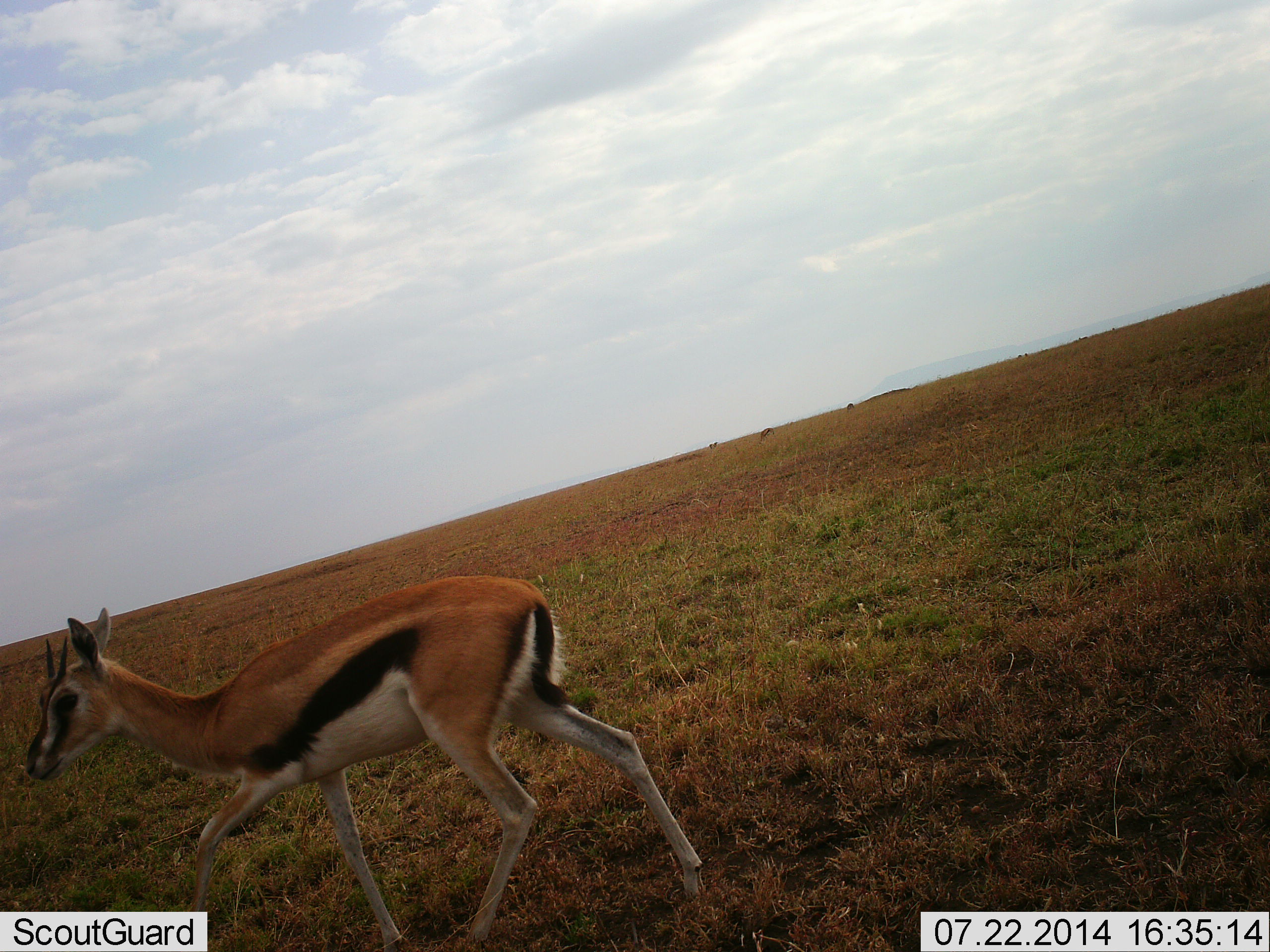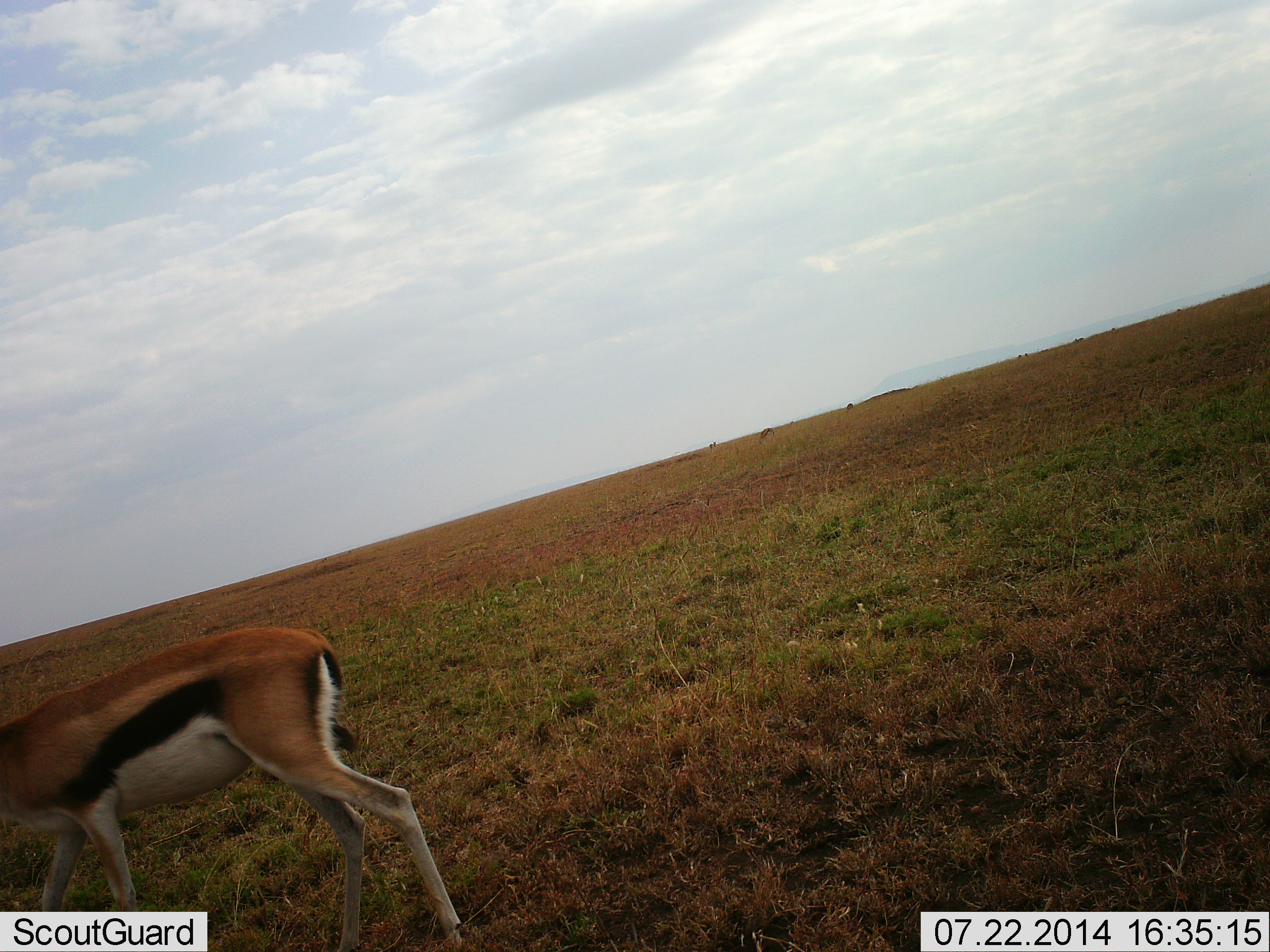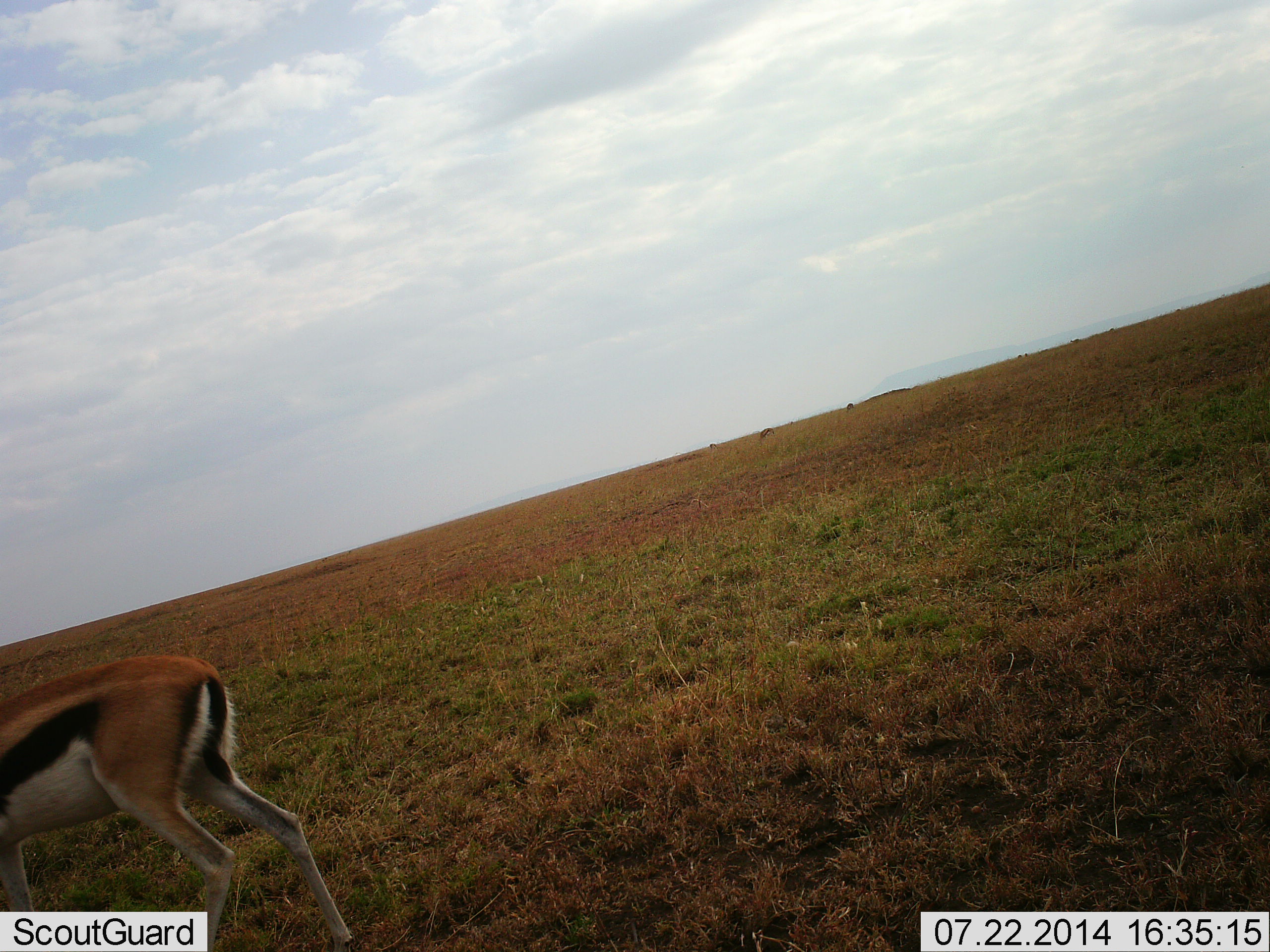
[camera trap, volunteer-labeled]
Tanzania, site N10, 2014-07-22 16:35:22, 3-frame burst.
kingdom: Animalia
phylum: Chordata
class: Mammalia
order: Artiodactyla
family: Bovidae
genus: Eudorcas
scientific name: Eudorcas thomsonii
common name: thomson's gazelle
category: gazellethomsons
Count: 1.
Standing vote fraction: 10%.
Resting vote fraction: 0%.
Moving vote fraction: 100%.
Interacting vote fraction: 0%.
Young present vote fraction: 0%.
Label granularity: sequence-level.